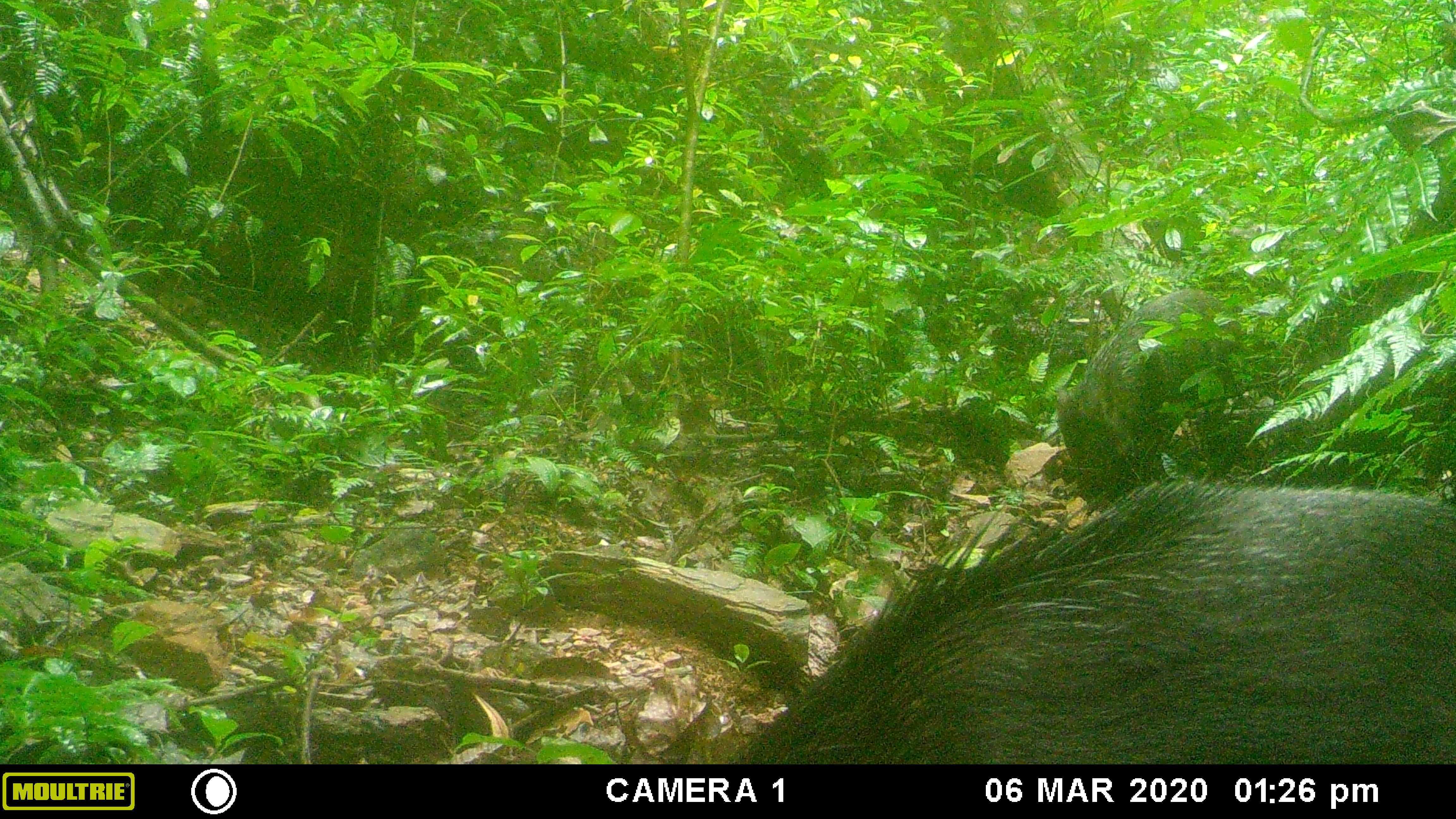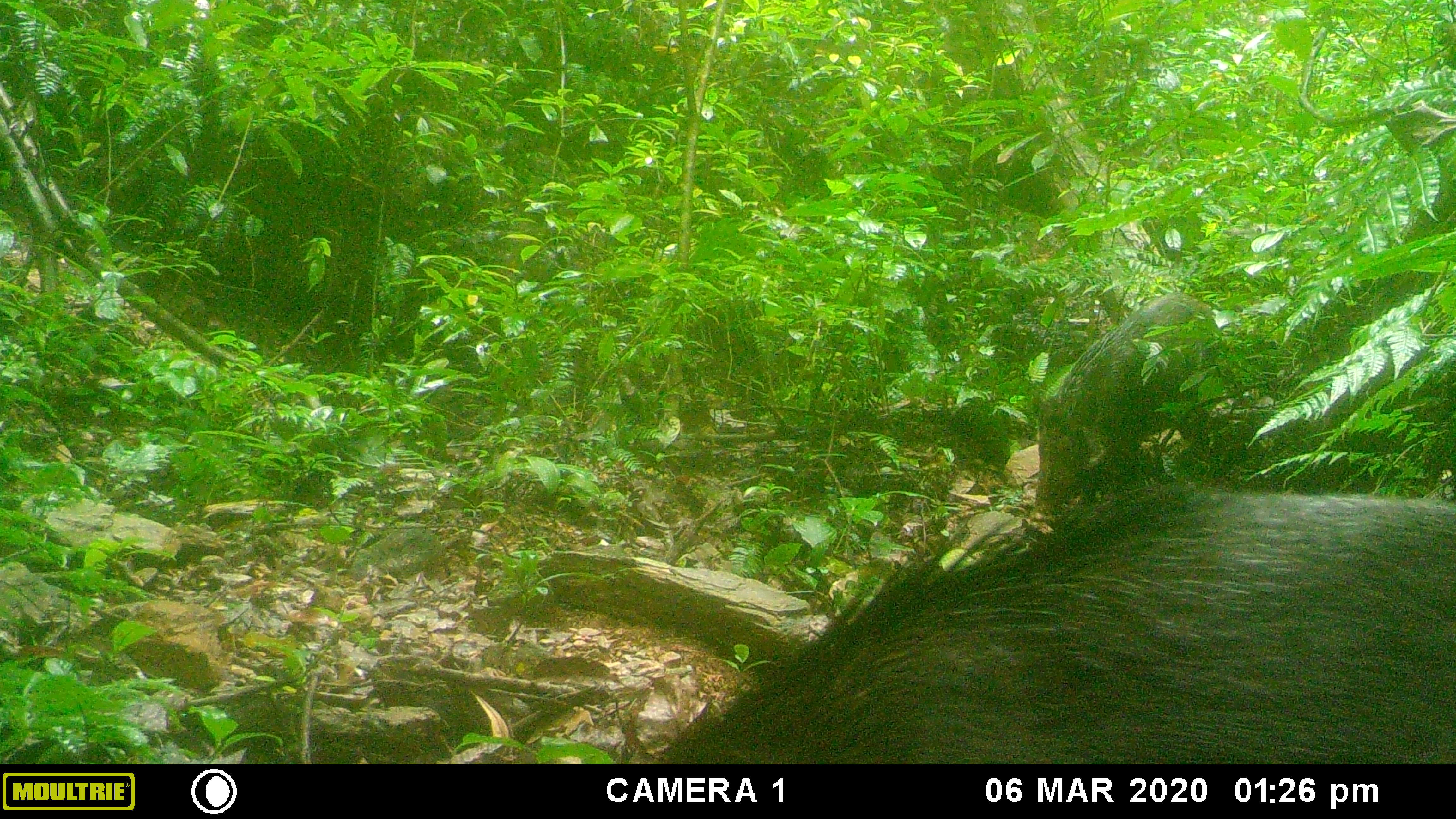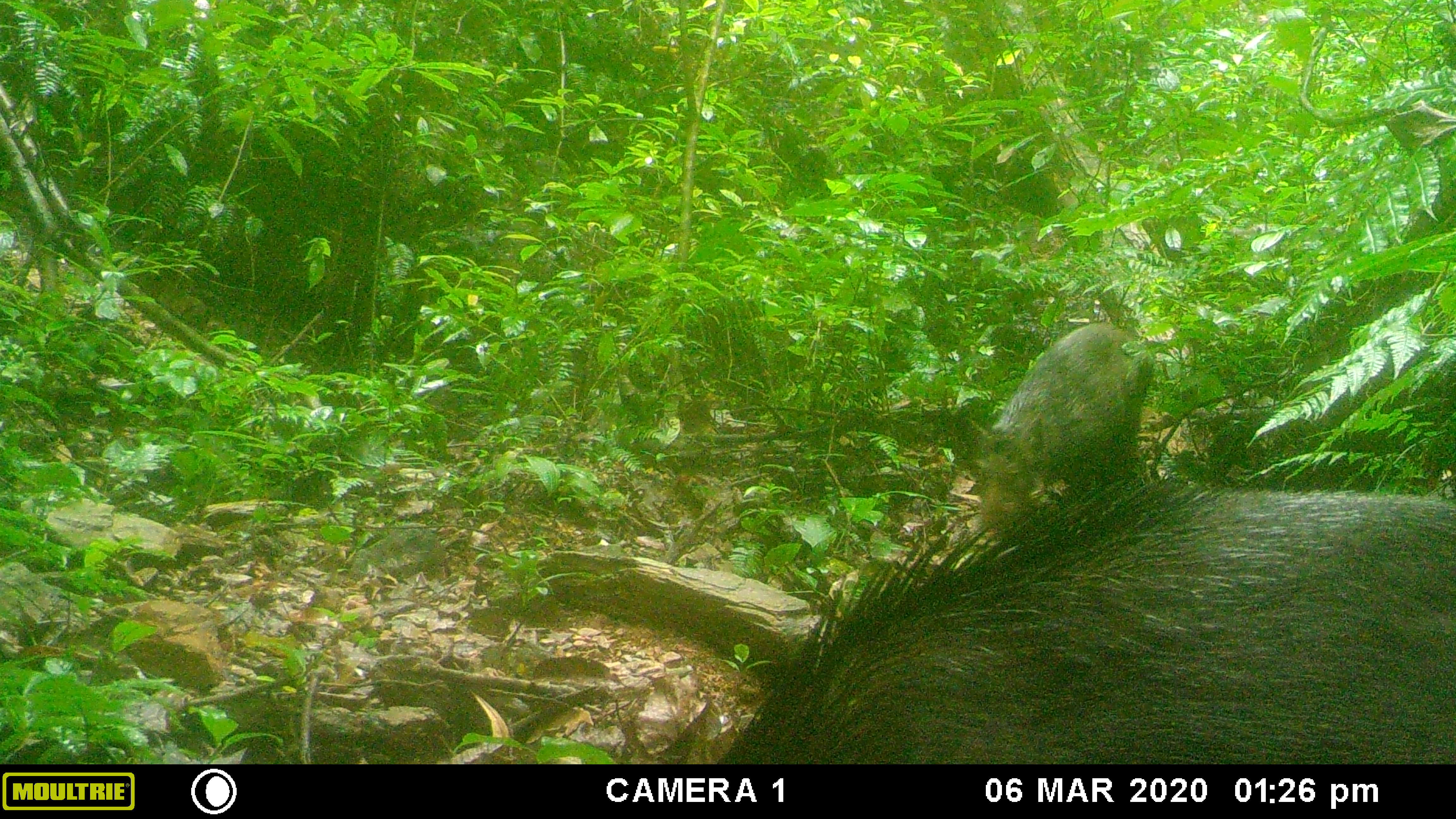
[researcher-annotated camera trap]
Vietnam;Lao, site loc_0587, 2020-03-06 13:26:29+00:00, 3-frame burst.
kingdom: Animalia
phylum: Chordata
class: Mammalia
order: Artiodactyla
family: Suidae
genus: Sus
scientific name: Sus scrofa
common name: eurasian wild pig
Eurasian wild pig (Sus scrofa). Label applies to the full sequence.